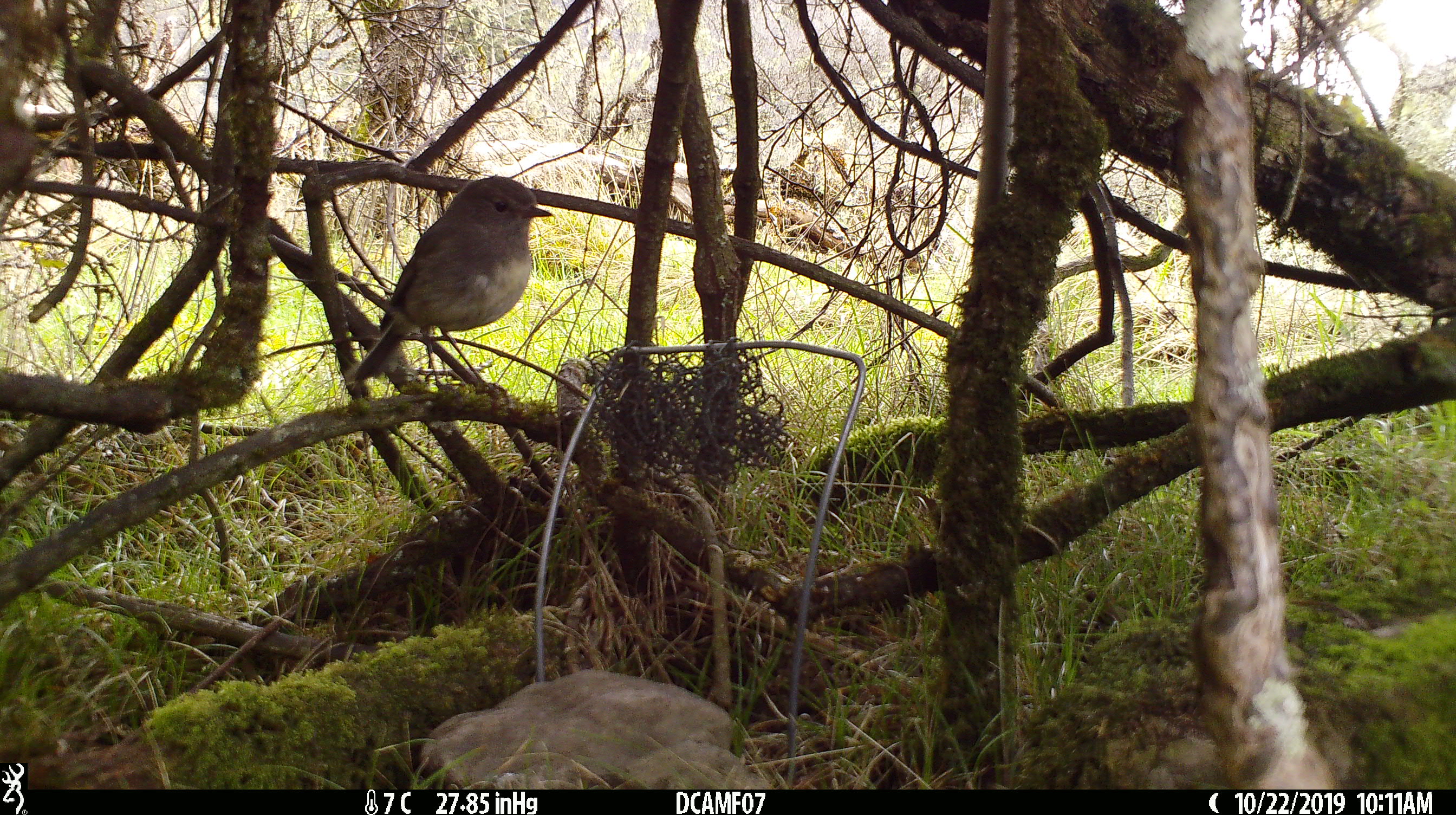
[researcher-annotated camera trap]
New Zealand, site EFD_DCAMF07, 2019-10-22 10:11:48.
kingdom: Animalia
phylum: Chordata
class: Aves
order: Passeriformes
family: Petroicidae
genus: Petroica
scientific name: Petroica australis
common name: new zealand robin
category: robin